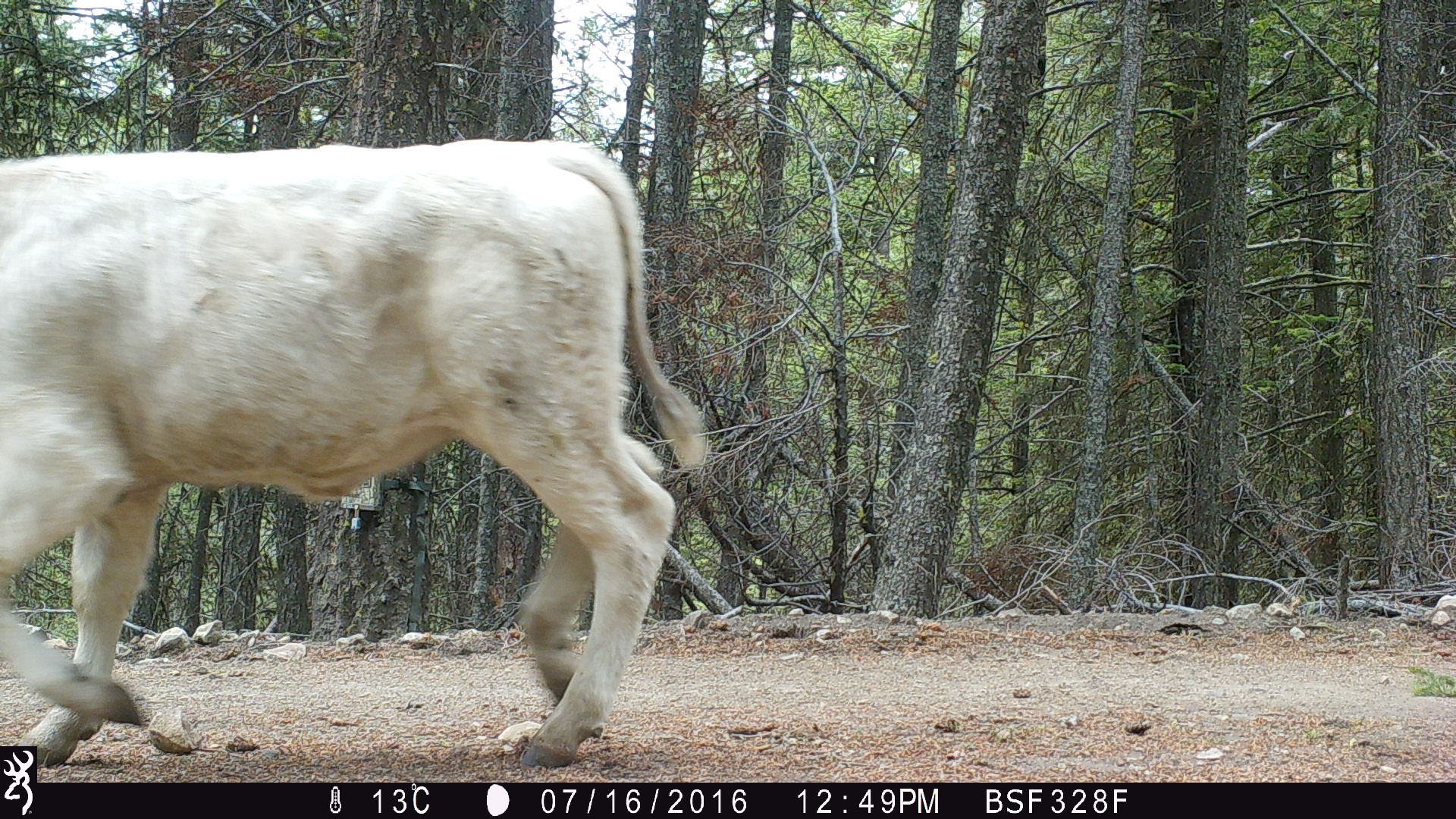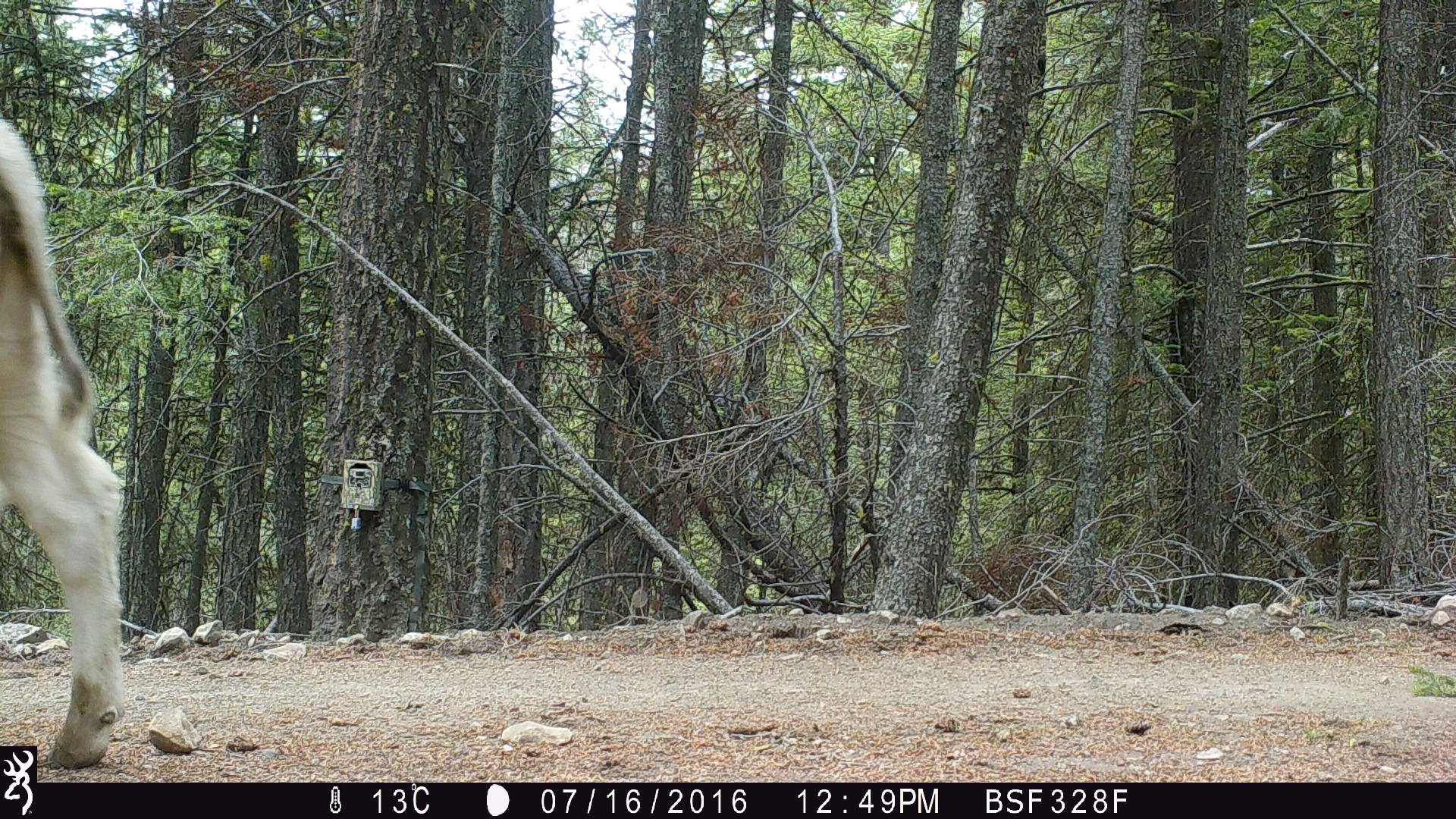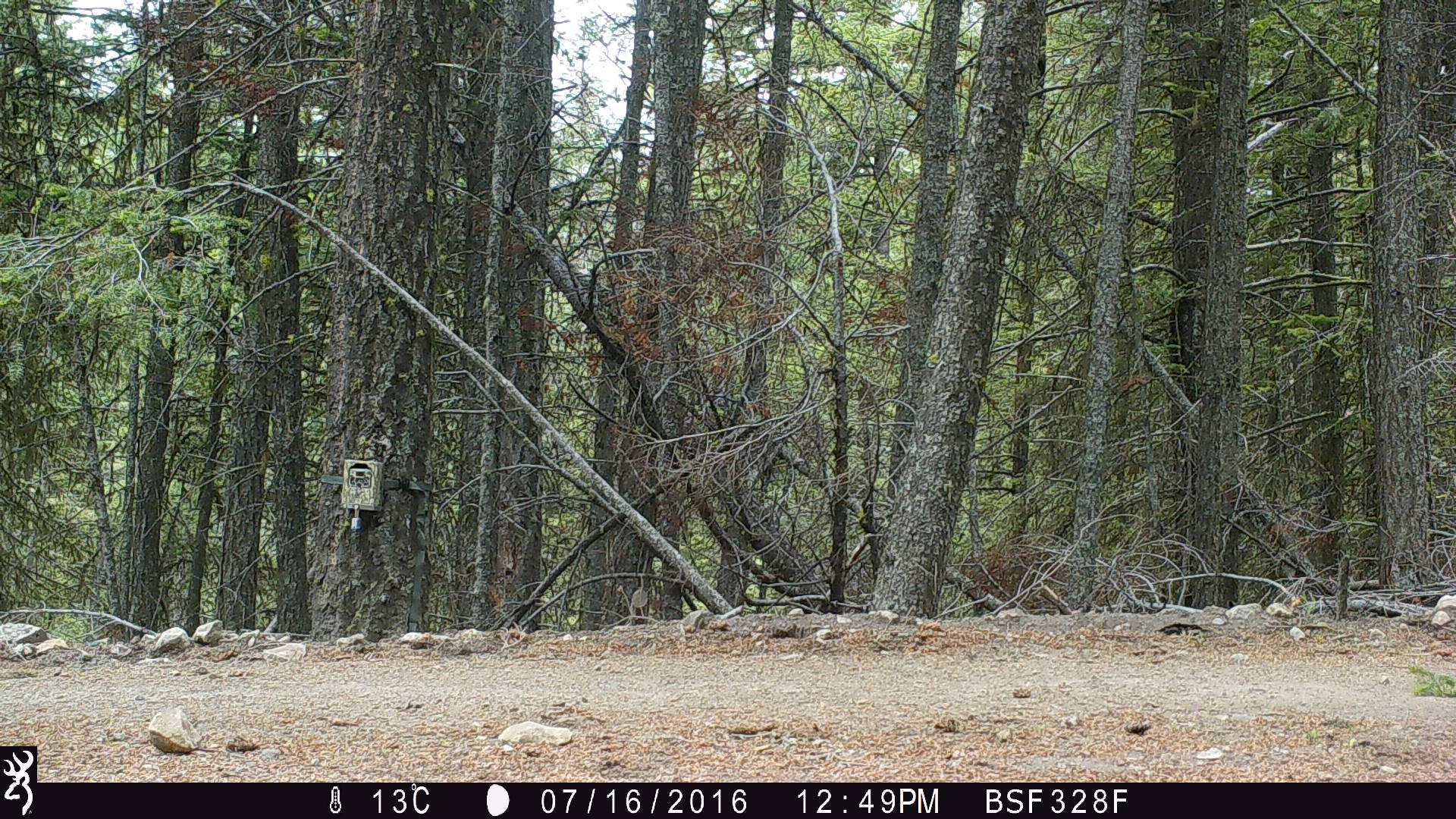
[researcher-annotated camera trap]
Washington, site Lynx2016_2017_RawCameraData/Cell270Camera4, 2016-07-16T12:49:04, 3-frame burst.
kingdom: Animalia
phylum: Chordata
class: Mammalia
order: Artiodactyla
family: Bovidae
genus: Bos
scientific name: Bos taurus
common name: domestic cattle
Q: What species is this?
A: Domestic cattle (Bos taurus).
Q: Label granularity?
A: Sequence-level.